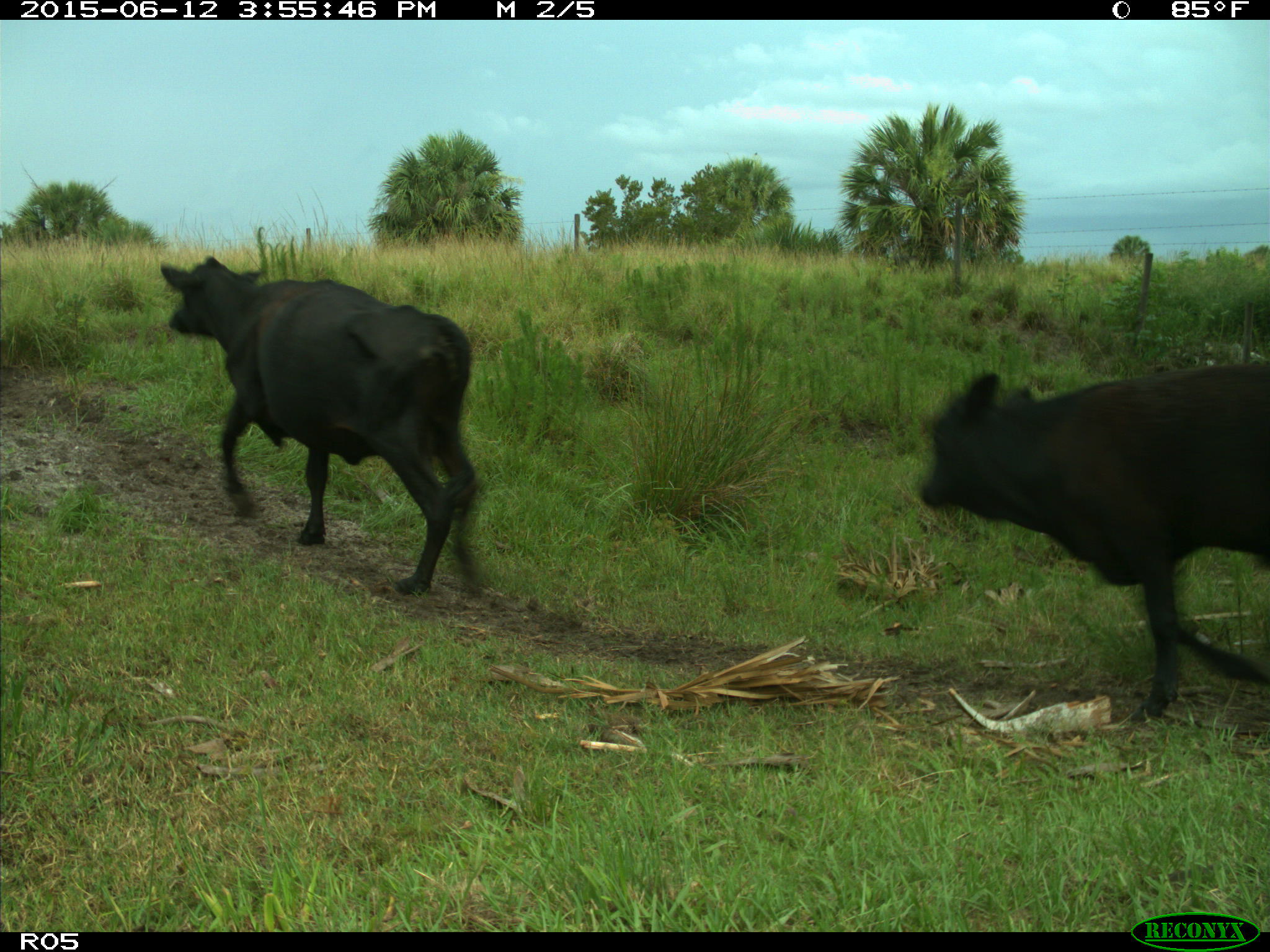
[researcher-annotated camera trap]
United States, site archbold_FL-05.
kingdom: Animalia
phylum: Chordata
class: Mammalia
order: Artiodactyla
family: Bovidae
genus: Bos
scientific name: Bos taurus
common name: domestic cow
Bos taurus (domestic cow).